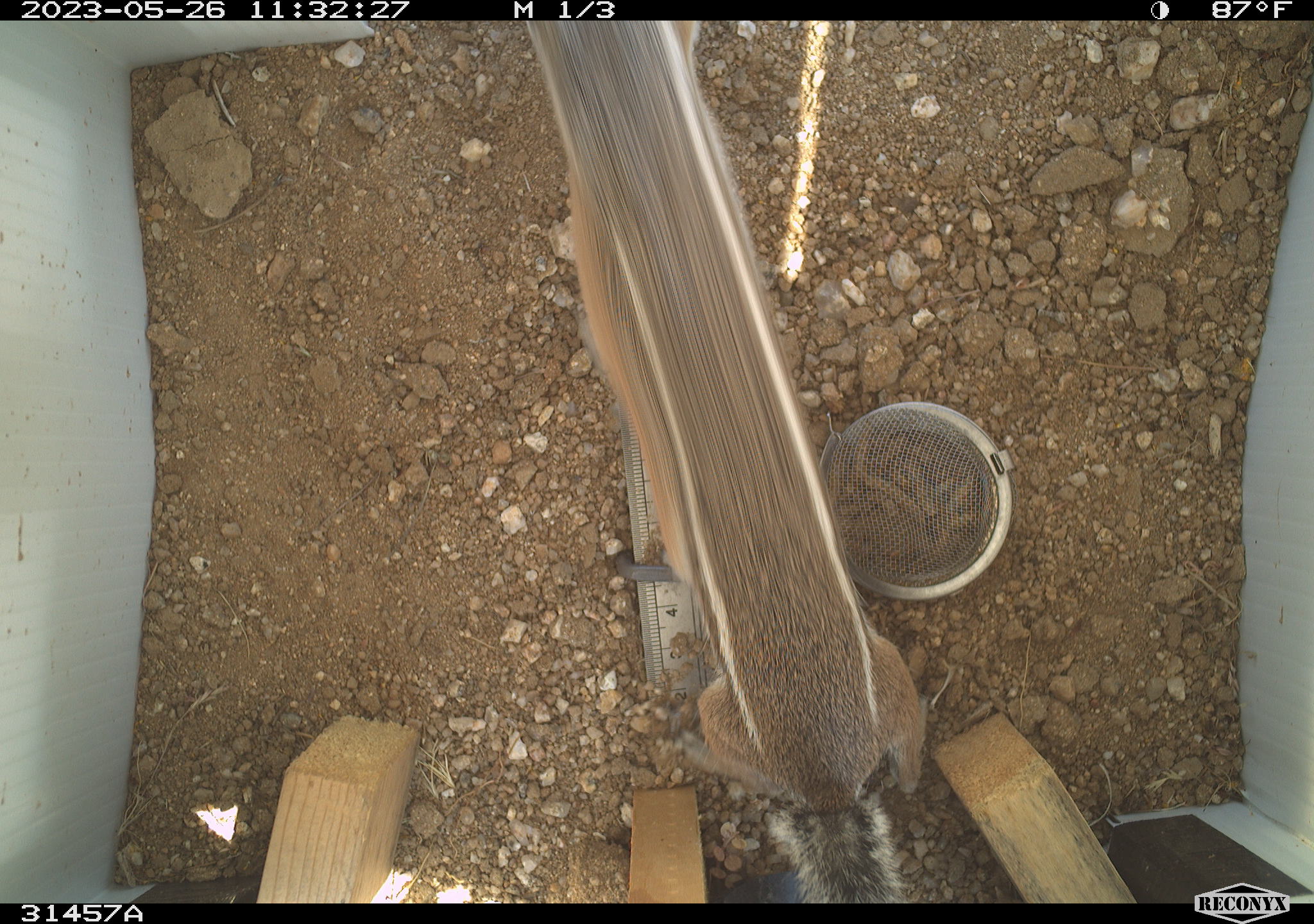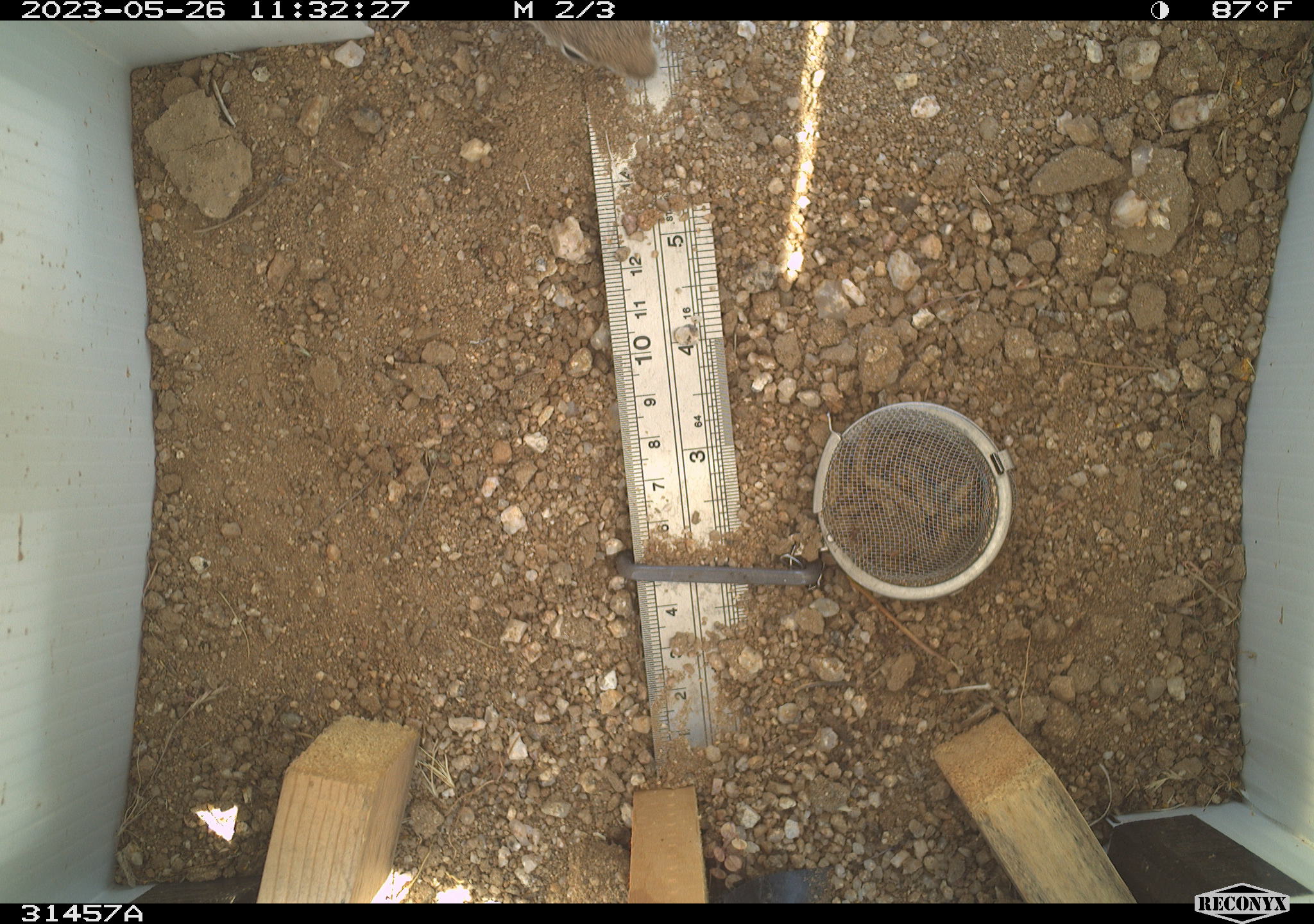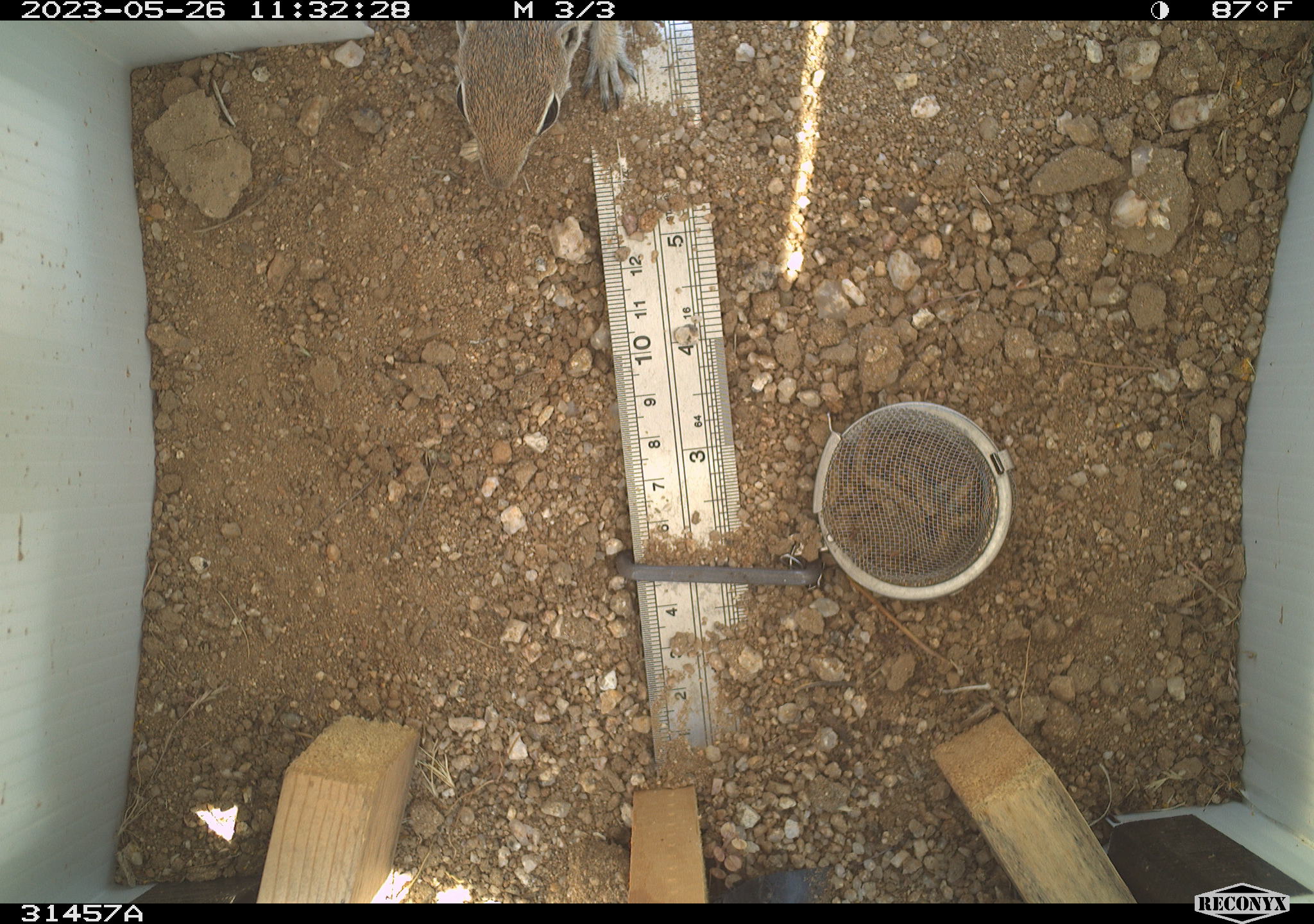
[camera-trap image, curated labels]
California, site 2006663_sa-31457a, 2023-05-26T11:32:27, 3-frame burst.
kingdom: Animalia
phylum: Chordata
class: Mammalia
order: Rodentia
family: Sciuridae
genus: Ammospermophilus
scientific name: Ammospermophilus leucurus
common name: white-tailed antelope squirrel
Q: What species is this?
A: White-tailed antelope squirrel (Ammospermophilus leucurus).